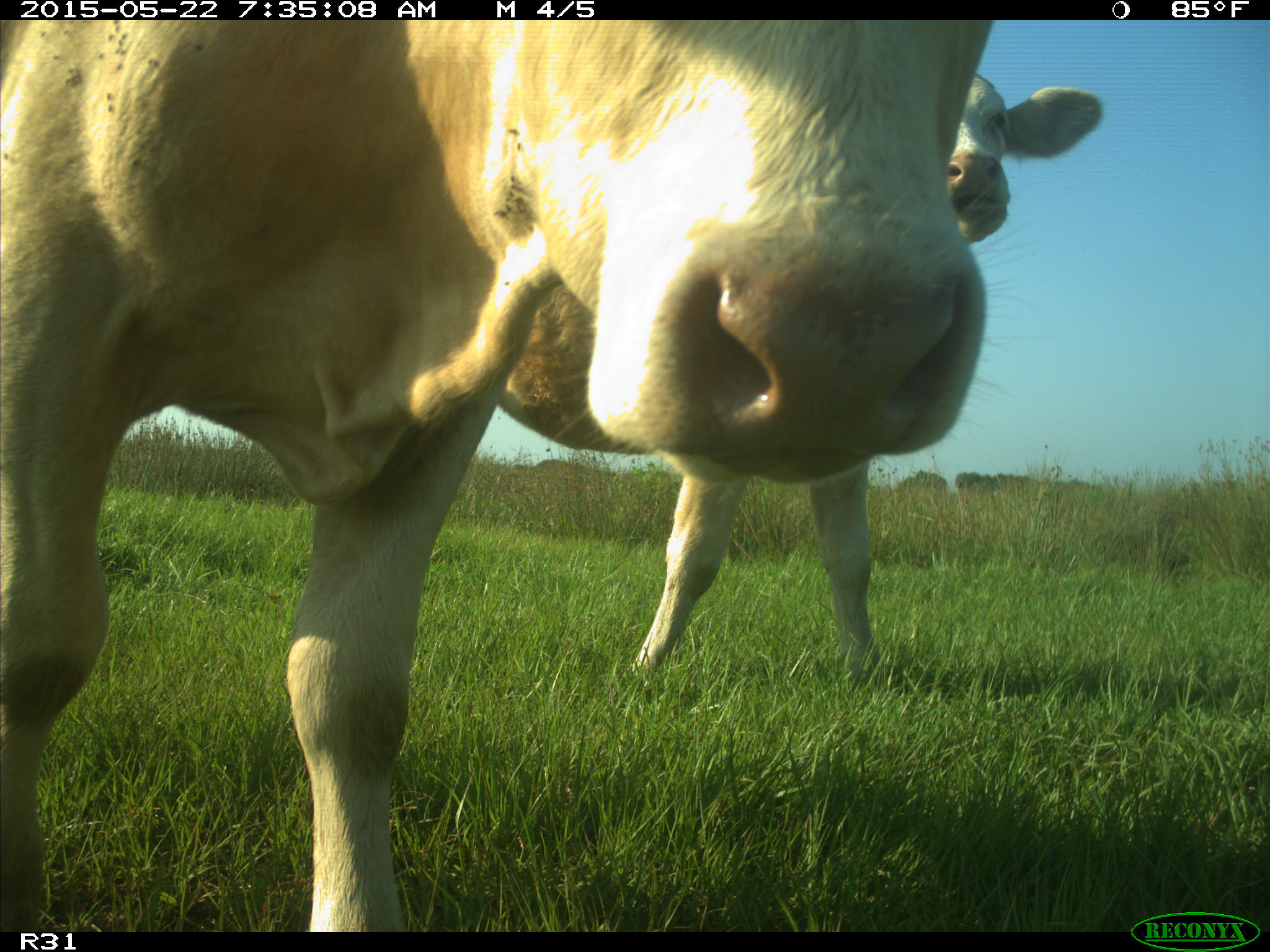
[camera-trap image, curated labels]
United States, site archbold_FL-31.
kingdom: Animalia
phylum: Chordata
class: Mammalia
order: Artiodactyla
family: Bovidae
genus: Bos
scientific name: Bos taurus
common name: domestic cow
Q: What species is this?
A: Bos taurus (domestic cow).